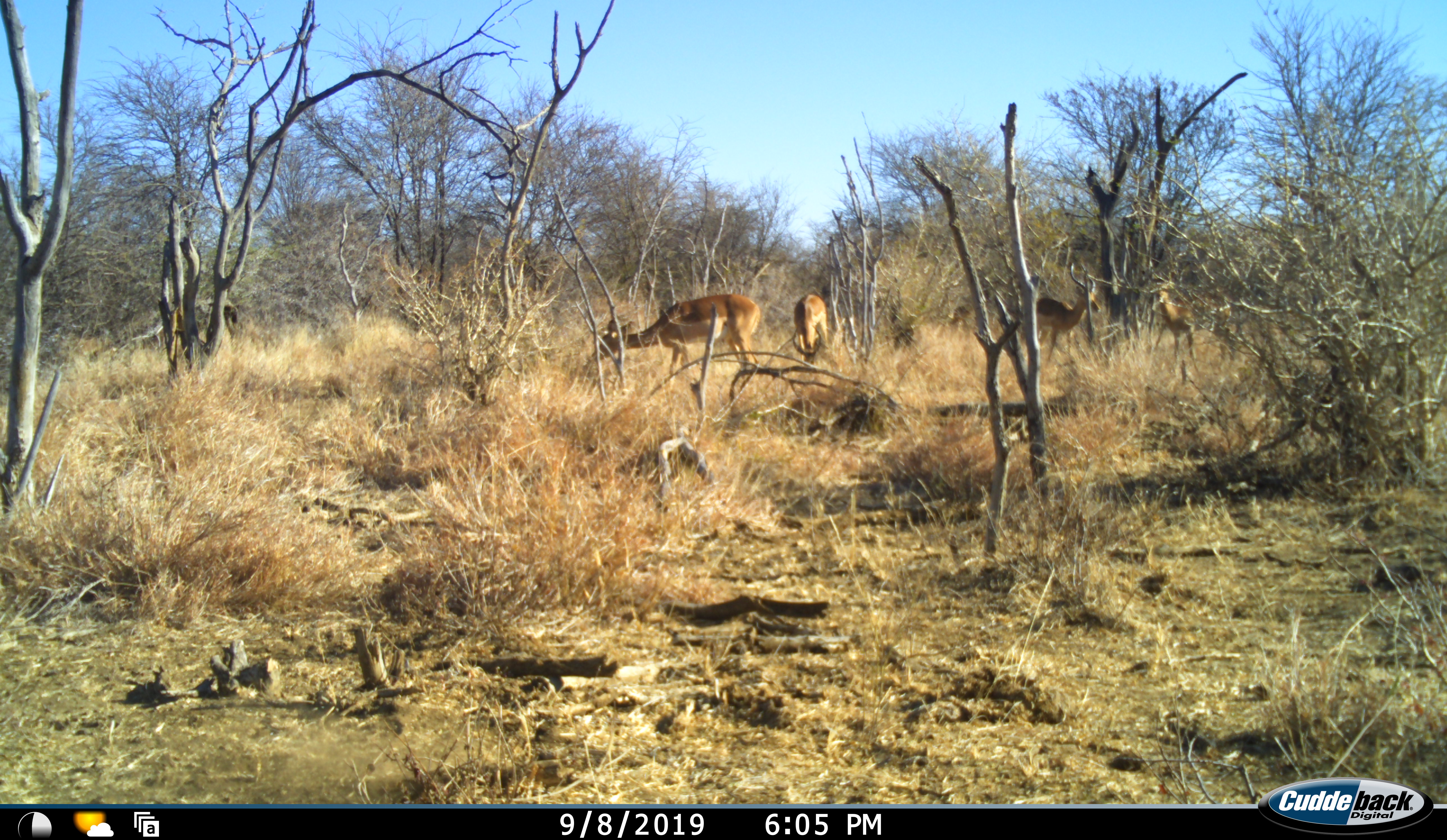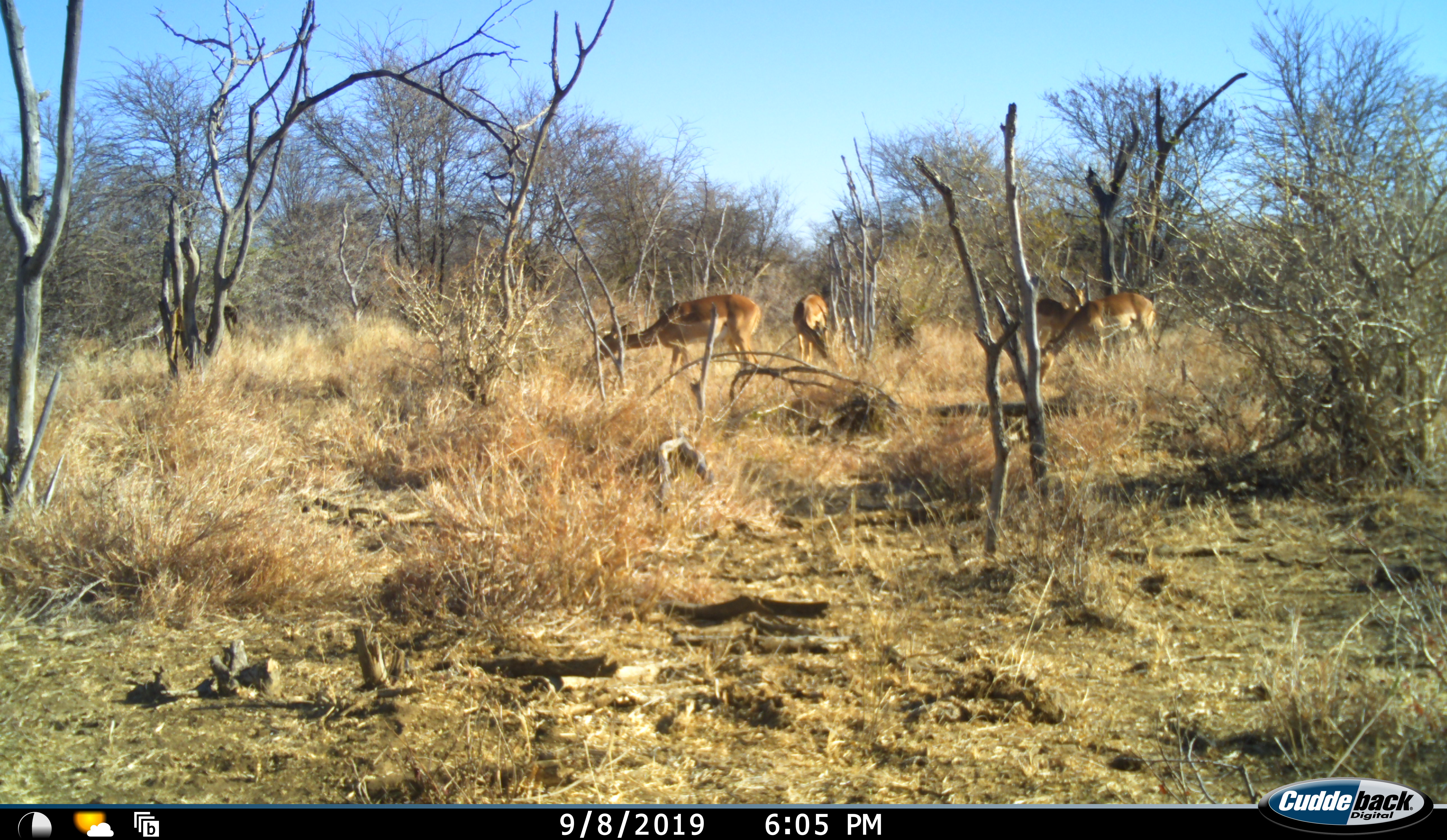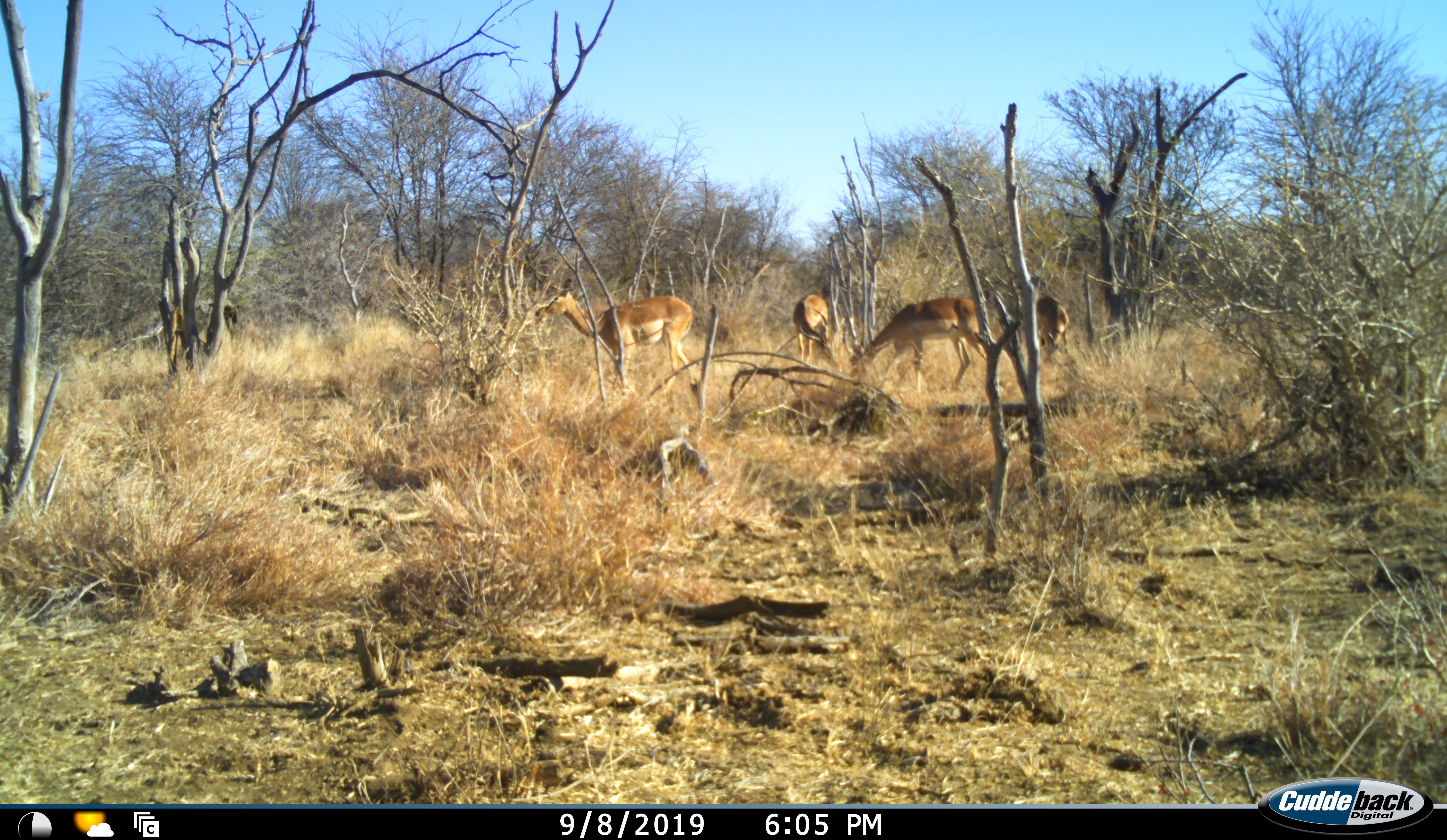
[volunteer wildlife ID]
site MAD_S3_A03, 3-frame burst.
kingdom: Animalia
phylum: Chordata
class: Mammalia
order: Artiodactyla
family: Bovidae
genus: Aepyceros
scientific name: Aepyceros melampus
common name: impala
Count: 4.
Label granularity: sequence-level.